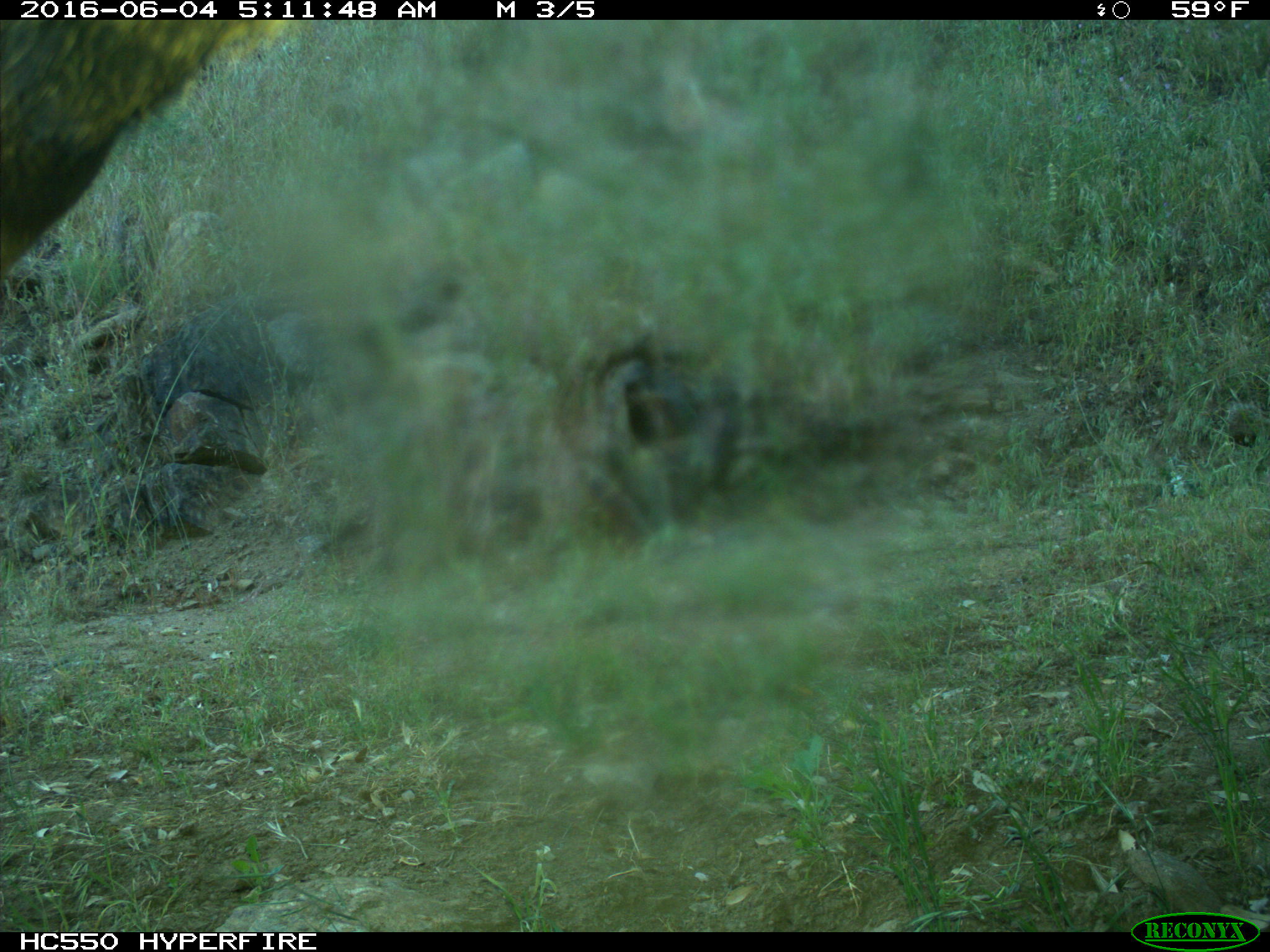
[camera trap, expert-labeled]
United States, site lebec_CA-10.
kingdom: Animalia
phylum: Chordata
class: Mammalia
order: Artiodactyla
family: Cervidae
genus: Cervus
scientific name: Cervus canadensis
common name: elk